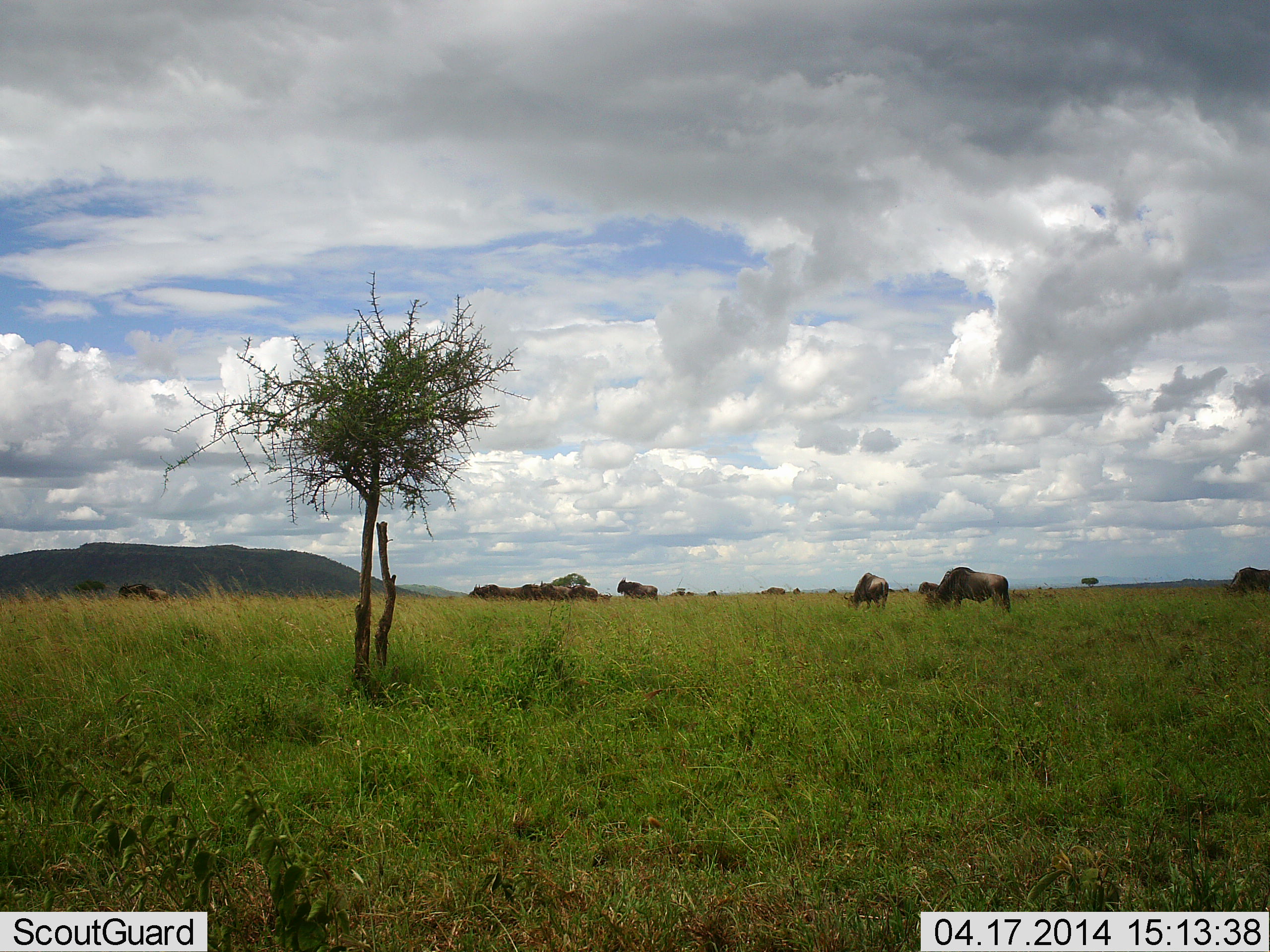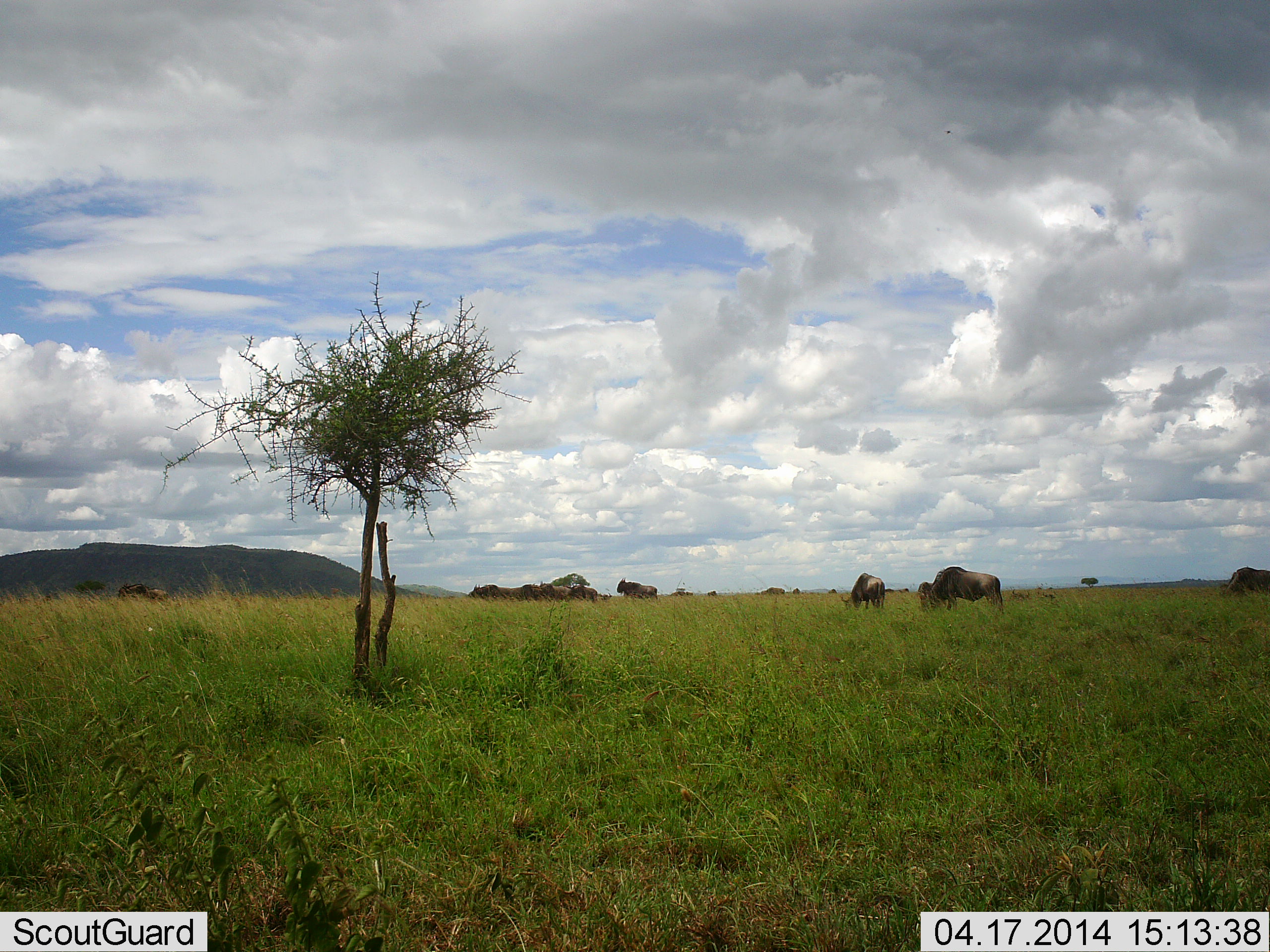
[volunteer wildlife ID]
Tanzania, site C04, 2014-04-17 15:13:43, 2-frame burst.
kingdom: Animalia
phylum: Chordata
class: Mammalia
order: Artiodactyla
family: Bovidae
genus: Connochaetes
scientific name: Connochaetes taurinus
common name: blue wildebeest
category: wildebeest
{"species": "wildebeest (blue wildebeest) (Connochaetes taurinus)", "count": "9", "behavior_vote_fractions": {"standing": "40%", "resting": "20%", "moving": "20%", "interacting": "0%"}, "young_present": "0%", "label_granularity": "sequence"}